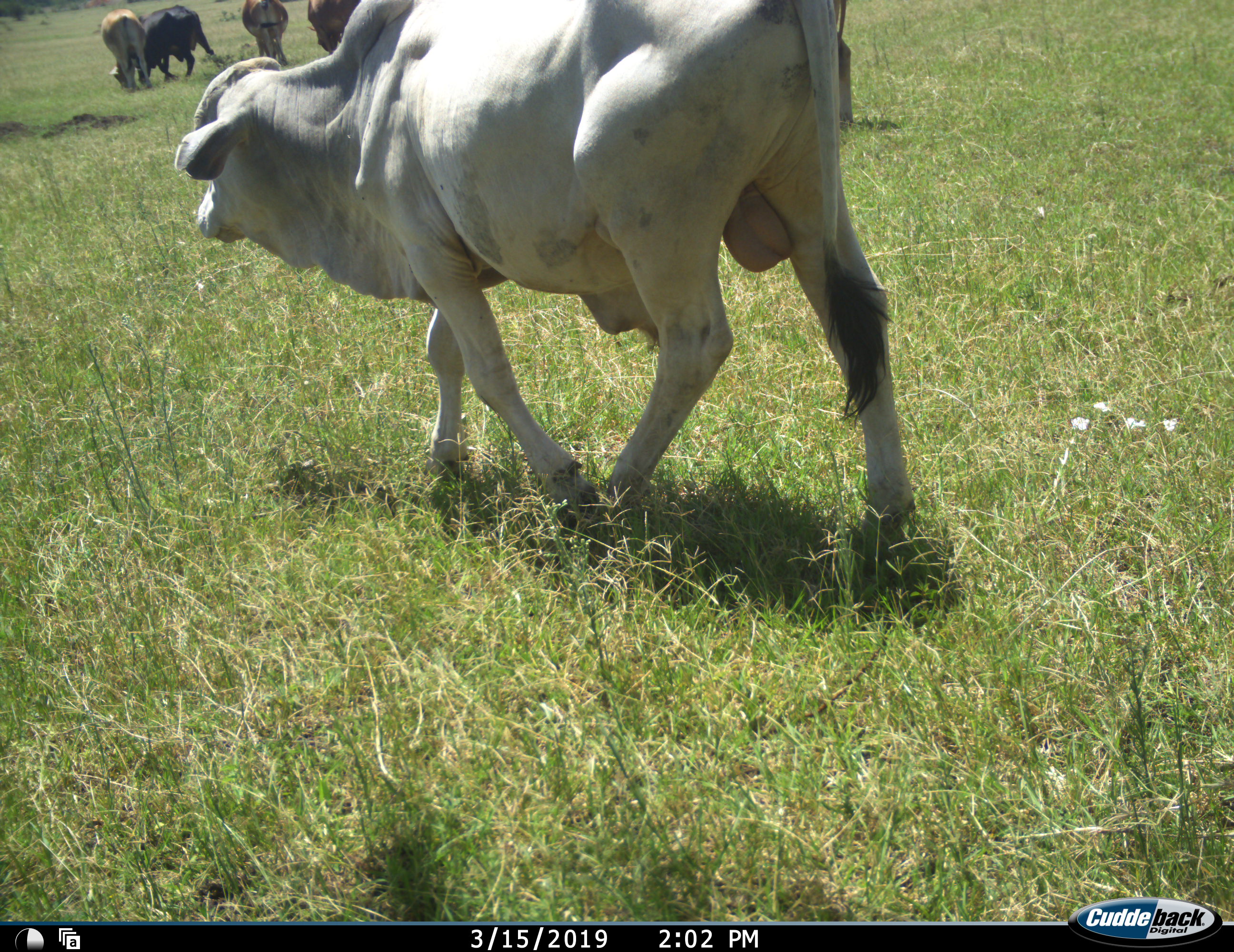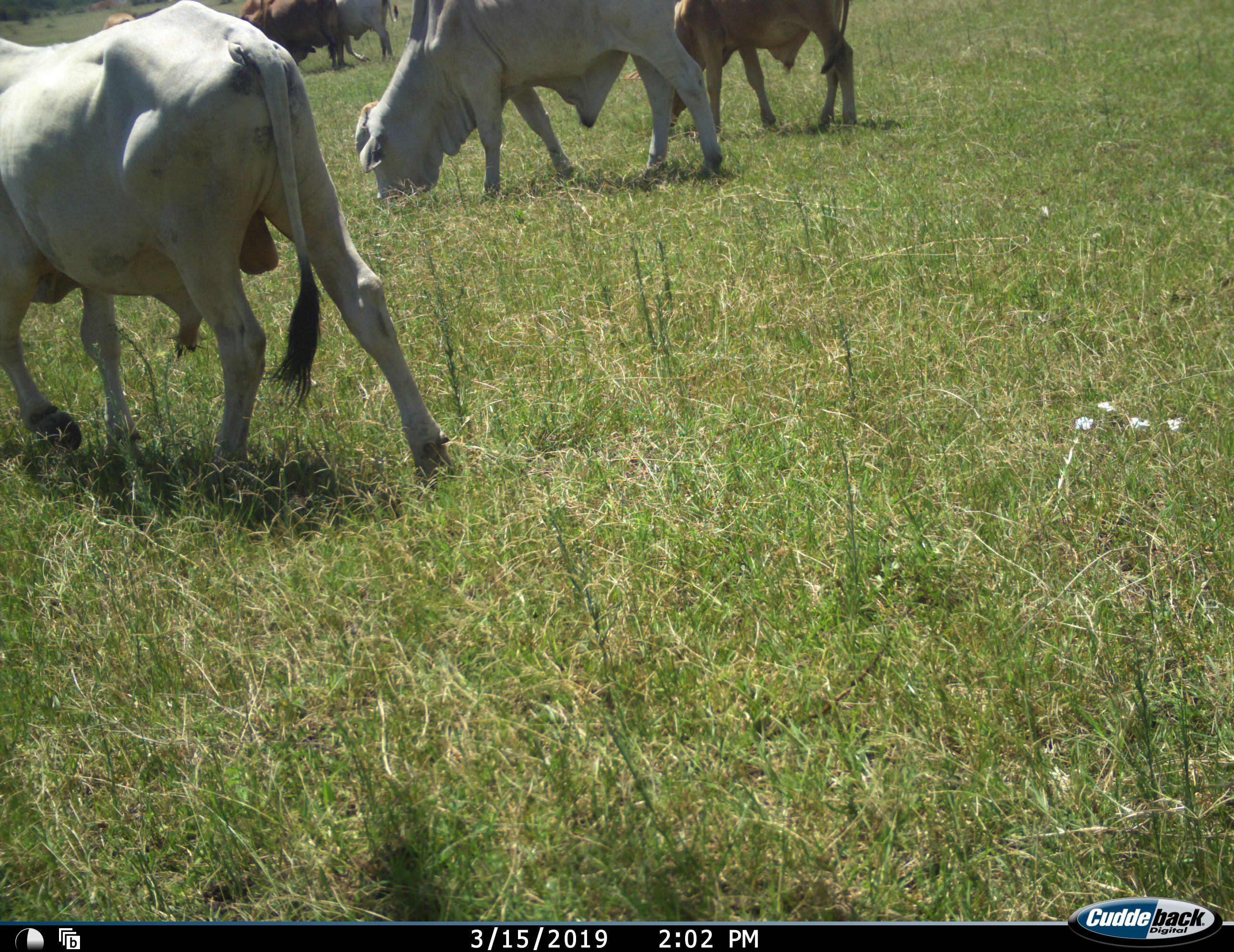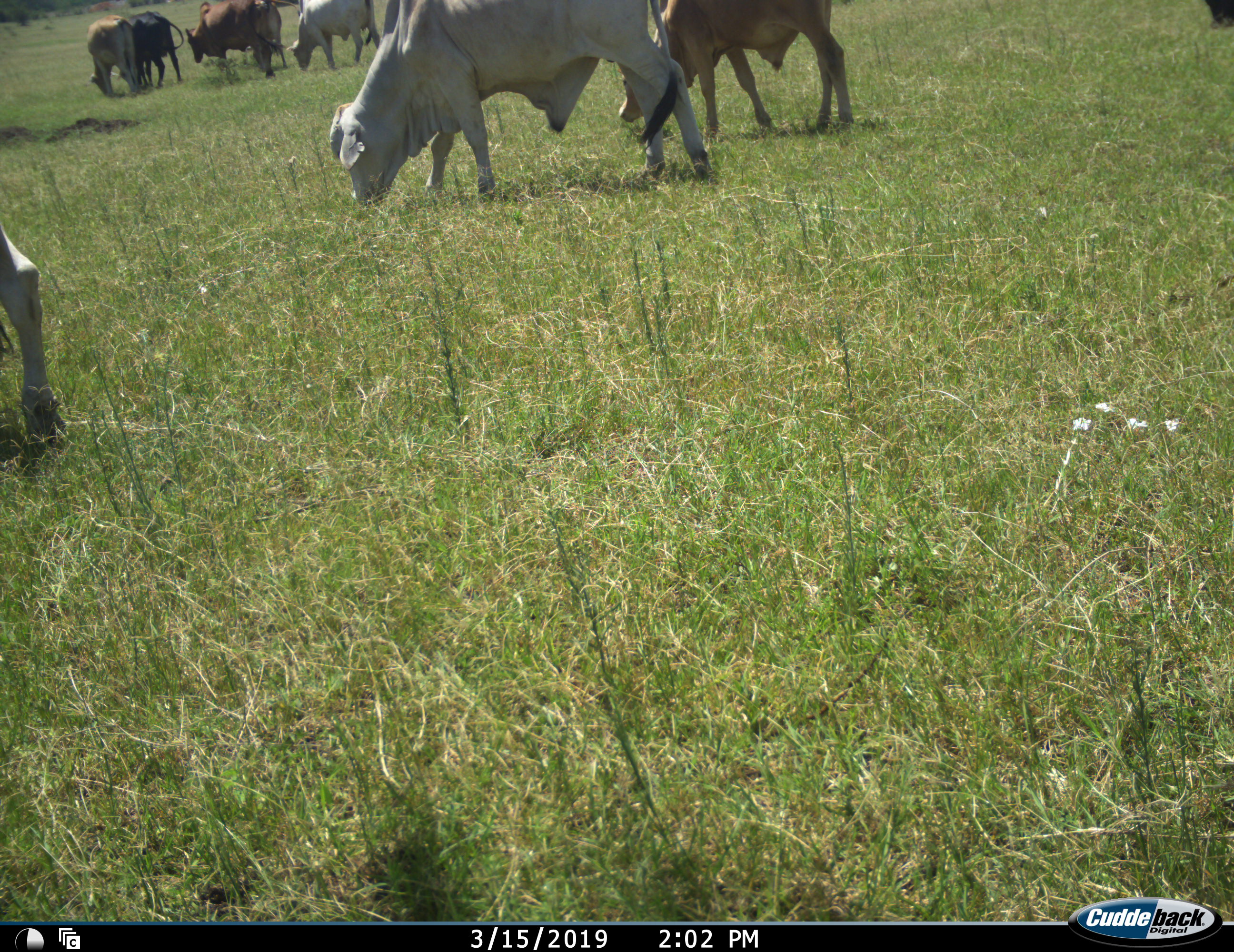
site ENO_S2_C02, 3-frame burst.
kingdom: Animalia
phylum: Chordata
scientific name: Vertebrata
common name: domestic animal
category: domesticanimal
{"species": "domesticanimal (domestic animal) (Vertebrata)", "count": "8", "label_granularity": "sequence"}